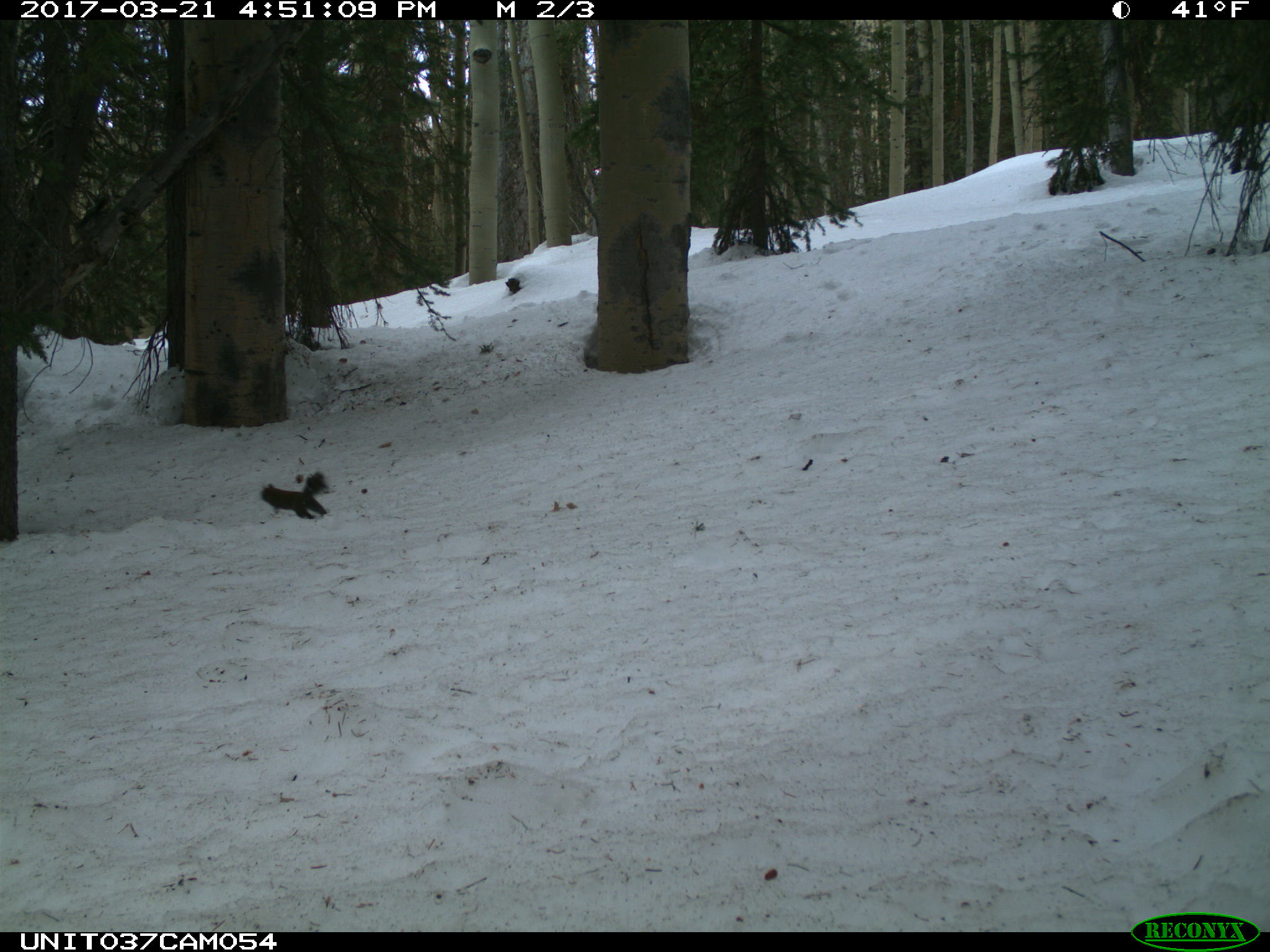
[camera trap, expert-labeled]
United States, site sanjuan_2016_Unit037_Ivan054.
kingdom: Animalia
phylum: Chordata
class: Mammalia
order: Rodentia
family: Sciuridae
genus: Tamiasciurus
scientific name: Tamiasciurus hudsonicus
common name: american red squirrel